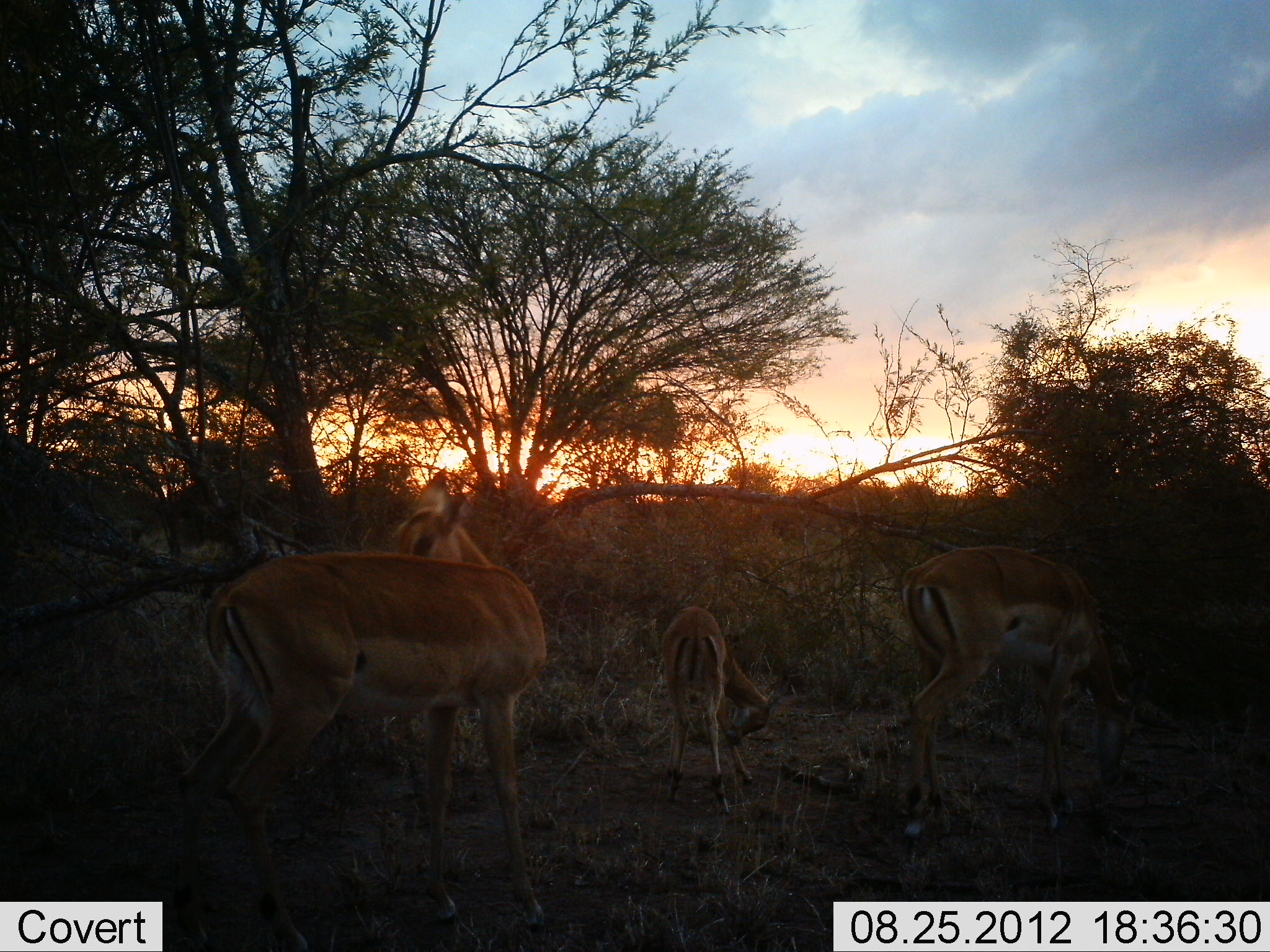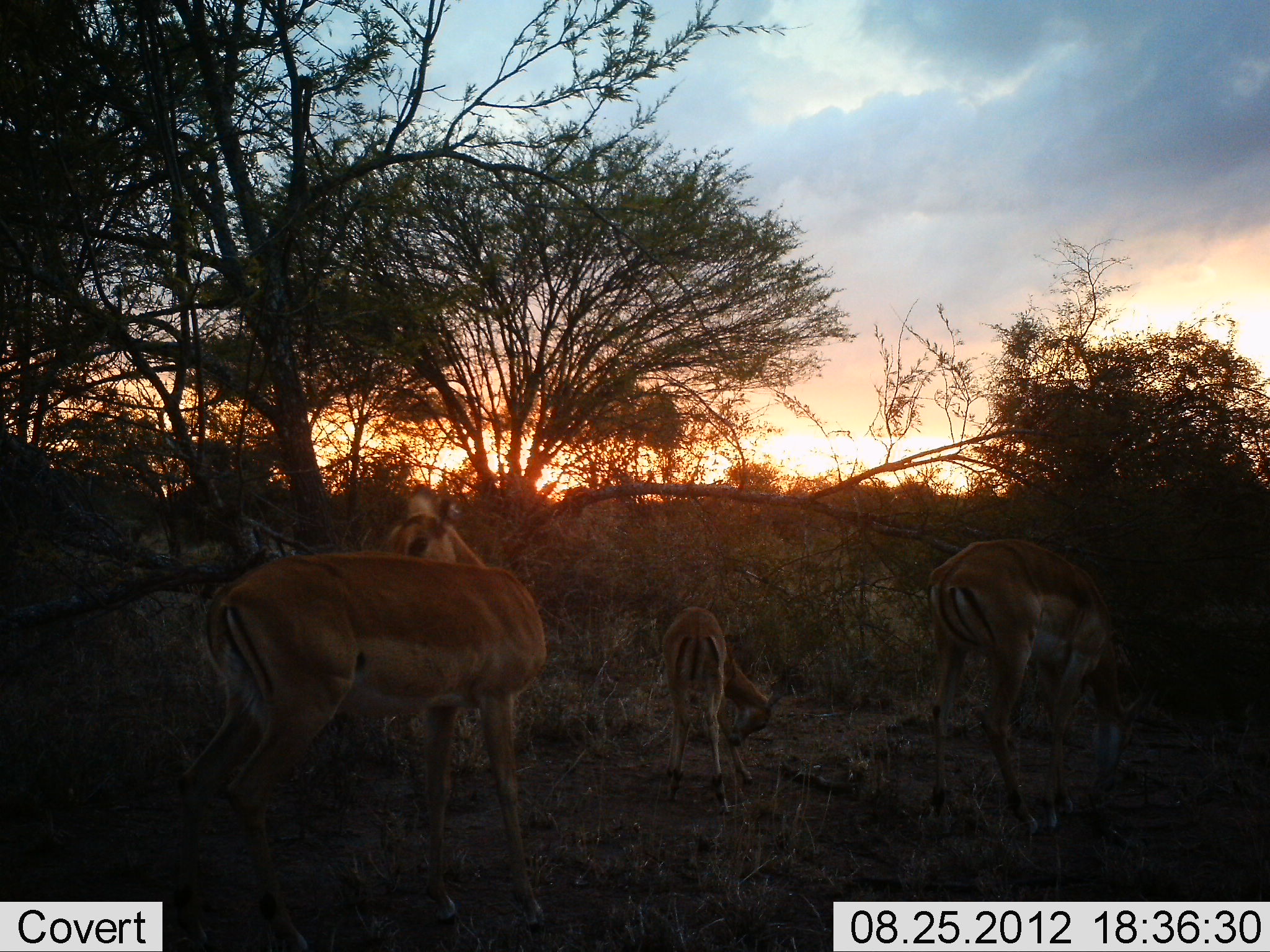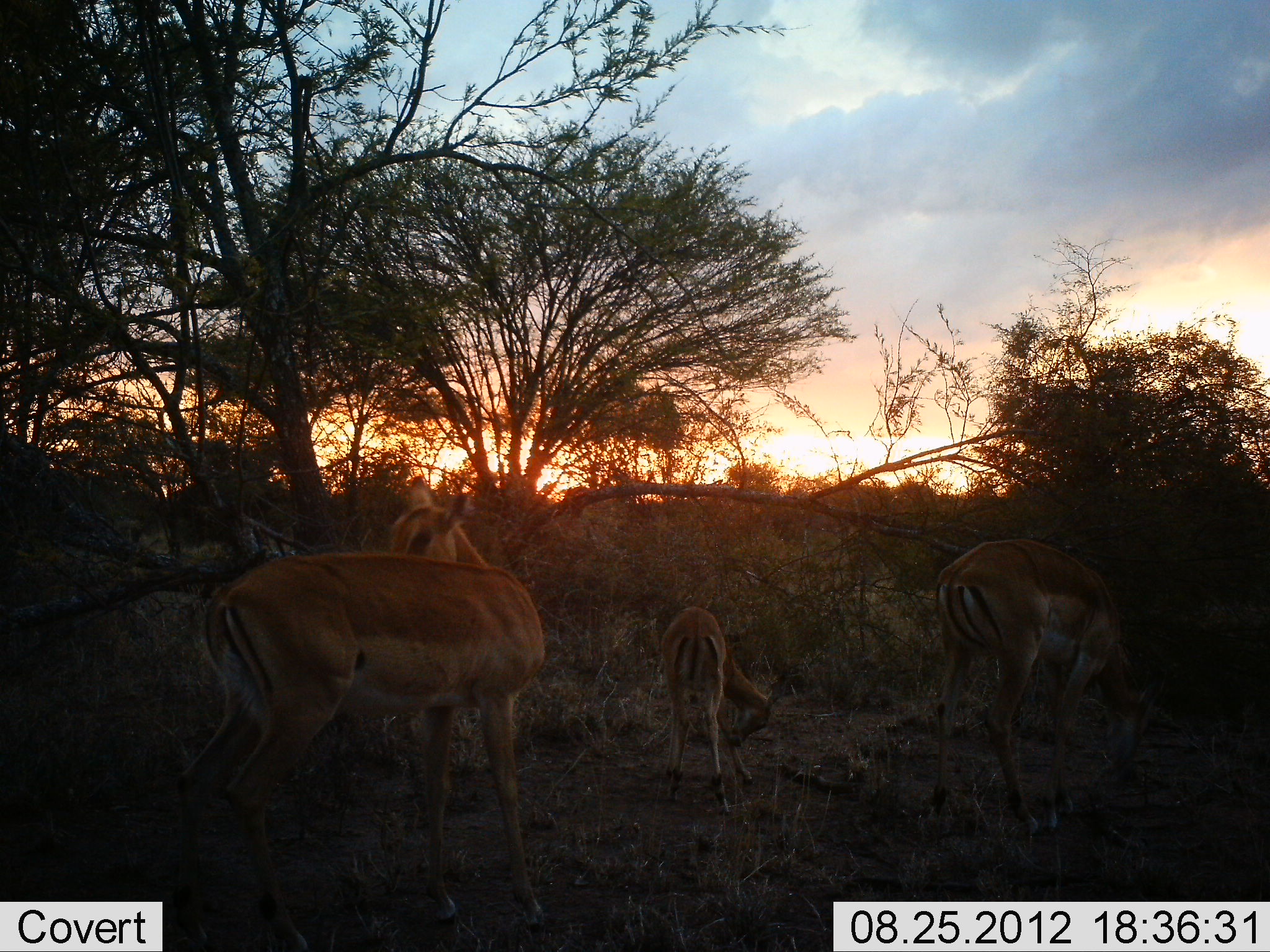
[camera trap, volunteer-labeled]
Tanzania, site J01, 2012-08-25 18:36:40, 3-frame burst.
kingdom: Animalia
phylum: Chordata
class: Mammalia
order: Artiodactyla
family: Bovidae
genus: Aepyceros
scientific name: Aepyceros melampus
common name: impala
Impala (Aepyceros melampus), count 3. Behavior (volunteer vote fractions): standing 100%, resting 0%, moving 0%, interacting 0%. Young present (vote fraction): 80%. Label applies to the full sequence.